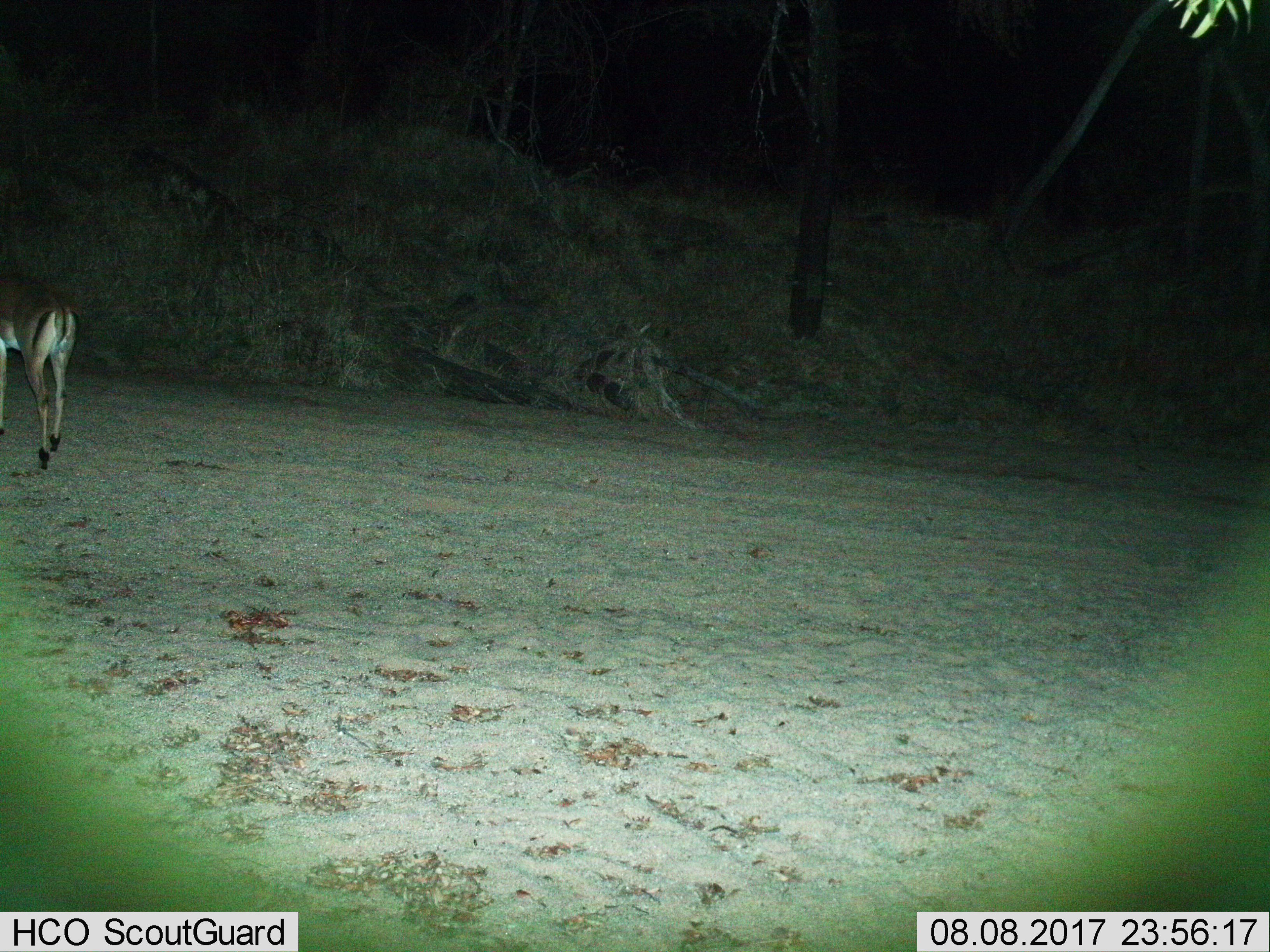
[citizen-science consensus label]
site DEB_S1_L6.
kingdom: Animalia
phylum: Chordata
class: Mammalia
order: Artiodactyla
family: Bovidae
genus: Aepyceros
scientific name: Aepyceros melampus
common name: impala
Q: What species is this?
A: Impala (Aepyceros melampus).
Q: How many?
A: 1.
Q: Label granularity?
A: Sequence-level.